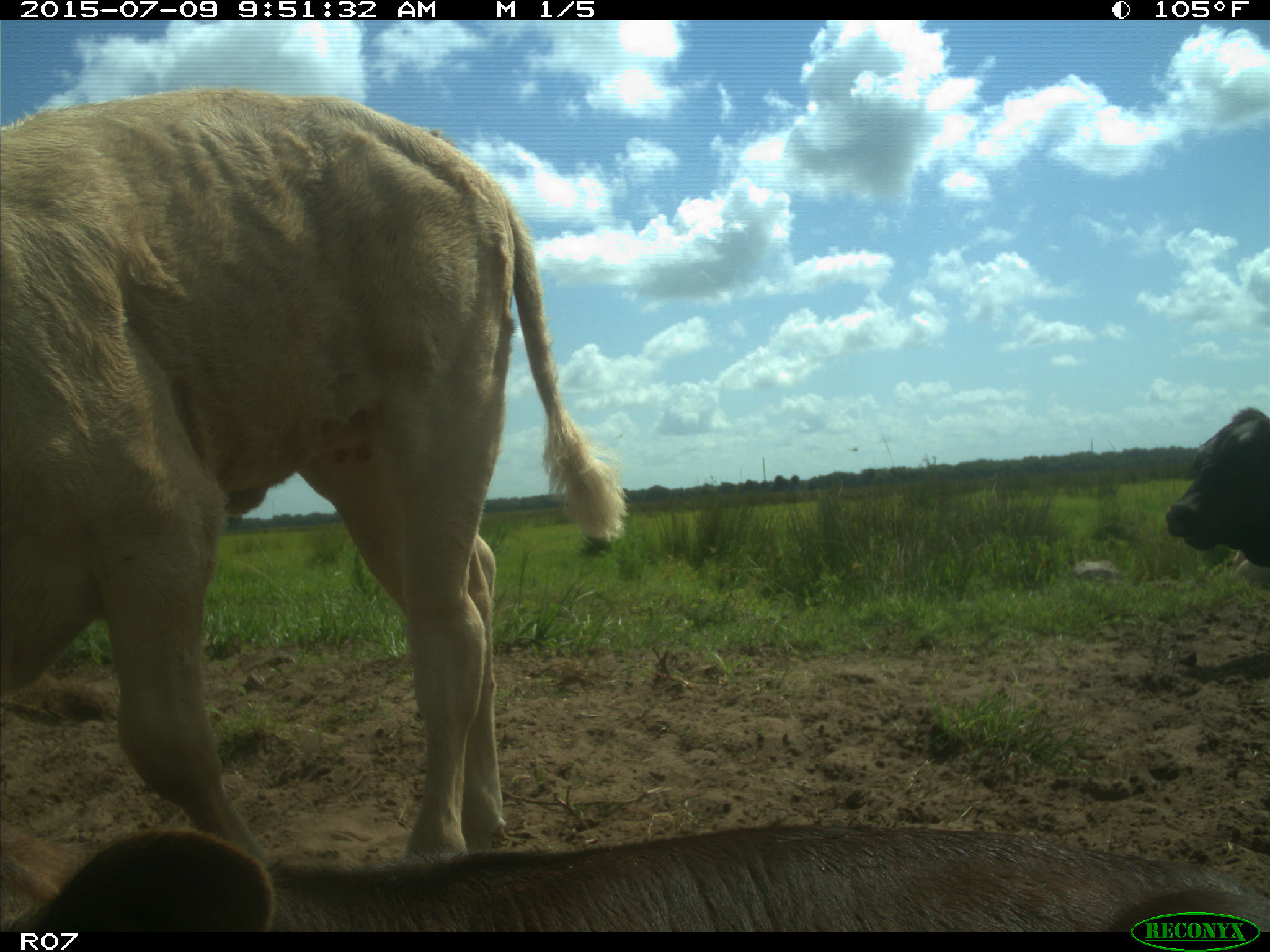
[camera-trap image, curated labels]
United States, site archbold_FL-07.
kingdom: Animalia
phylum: Chordata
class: Mammalia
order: Artiodactyla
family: Bovidae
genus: Bos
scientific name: Bos taurus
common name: domestic cow